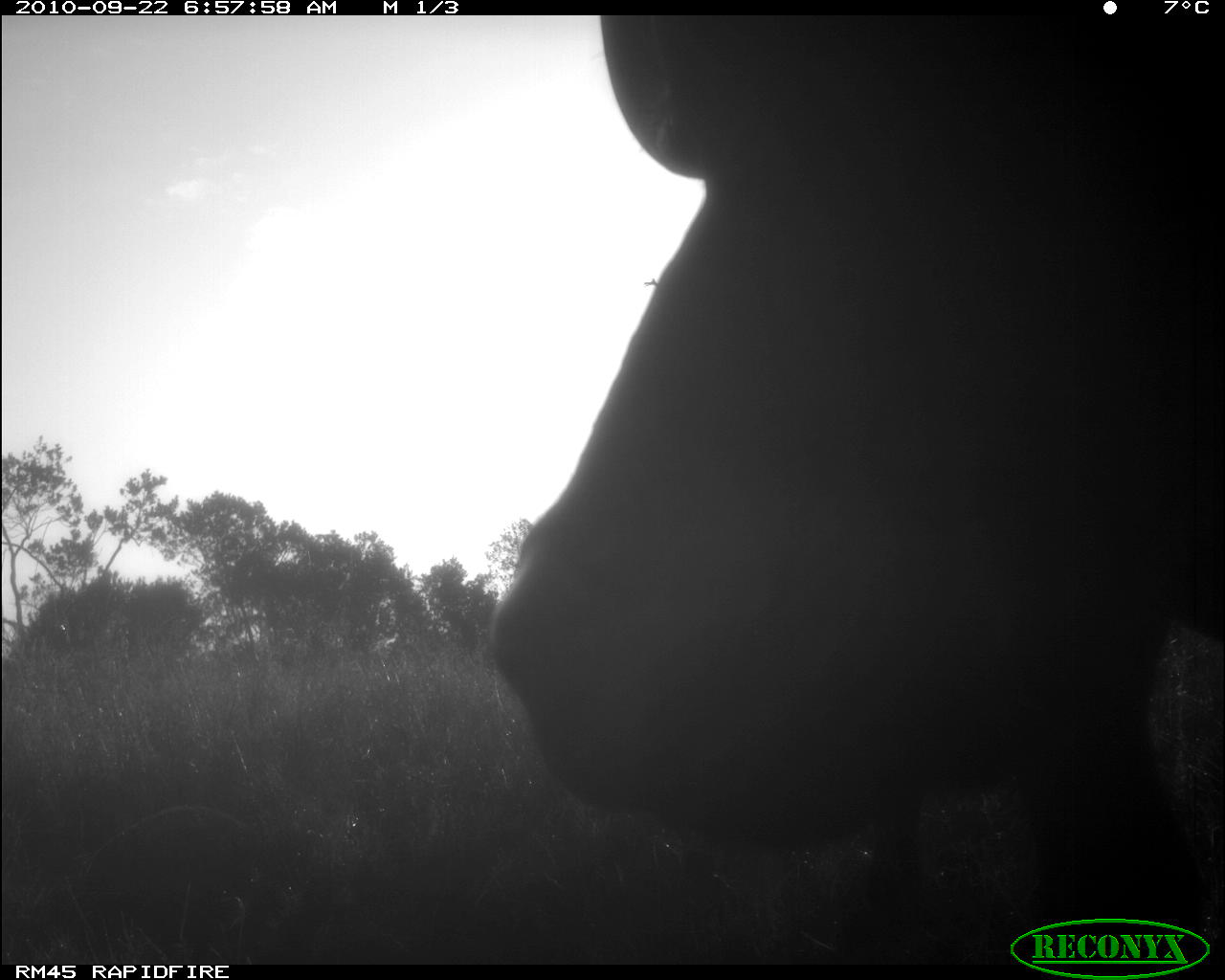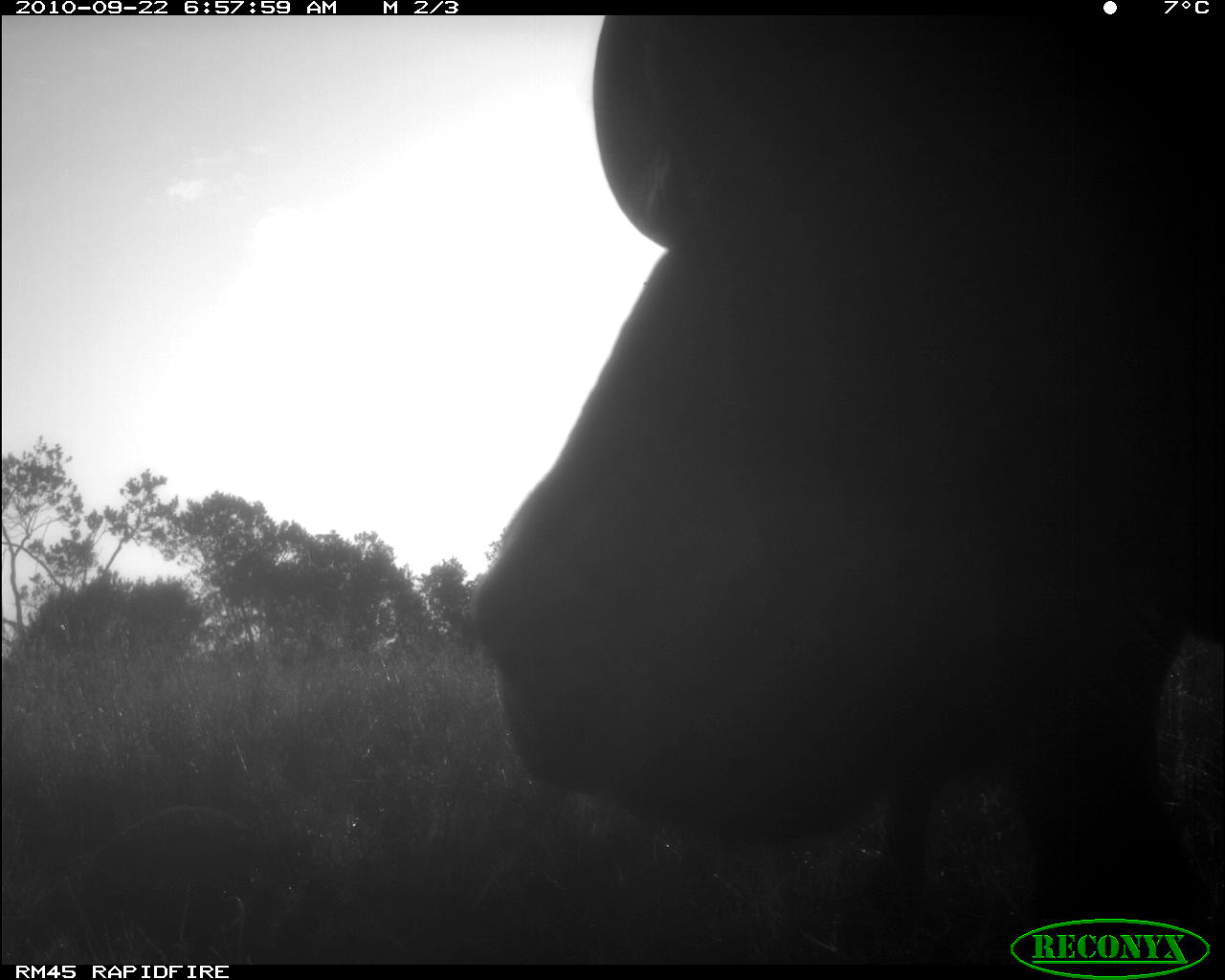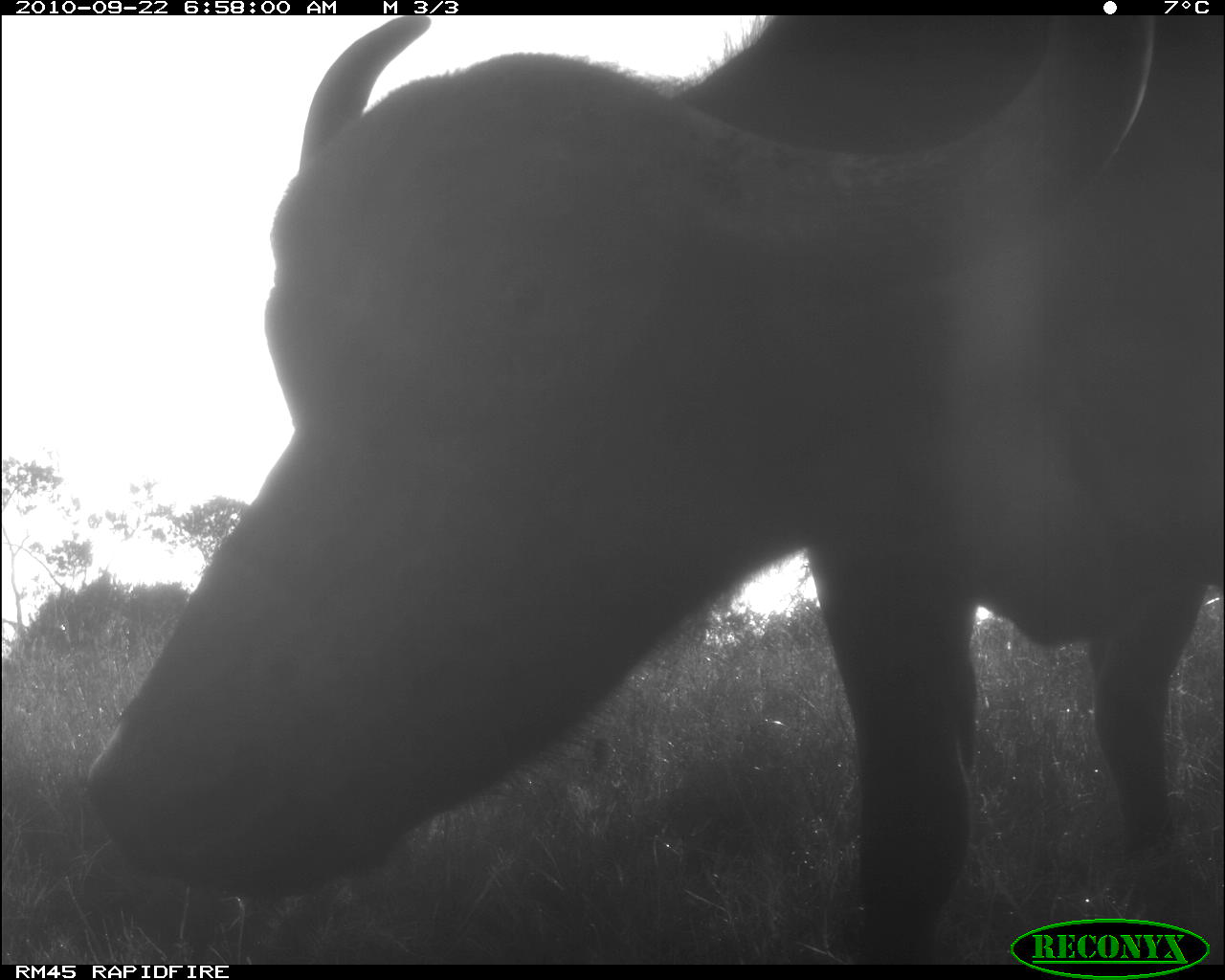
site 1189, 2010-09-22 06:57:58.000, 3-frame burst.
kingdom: Animalia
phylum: Chordata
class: Mammalia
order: Artiodactyla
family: Bovidae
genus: Syncerus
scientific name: Syncerus caffer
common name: african buffalo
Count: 1.